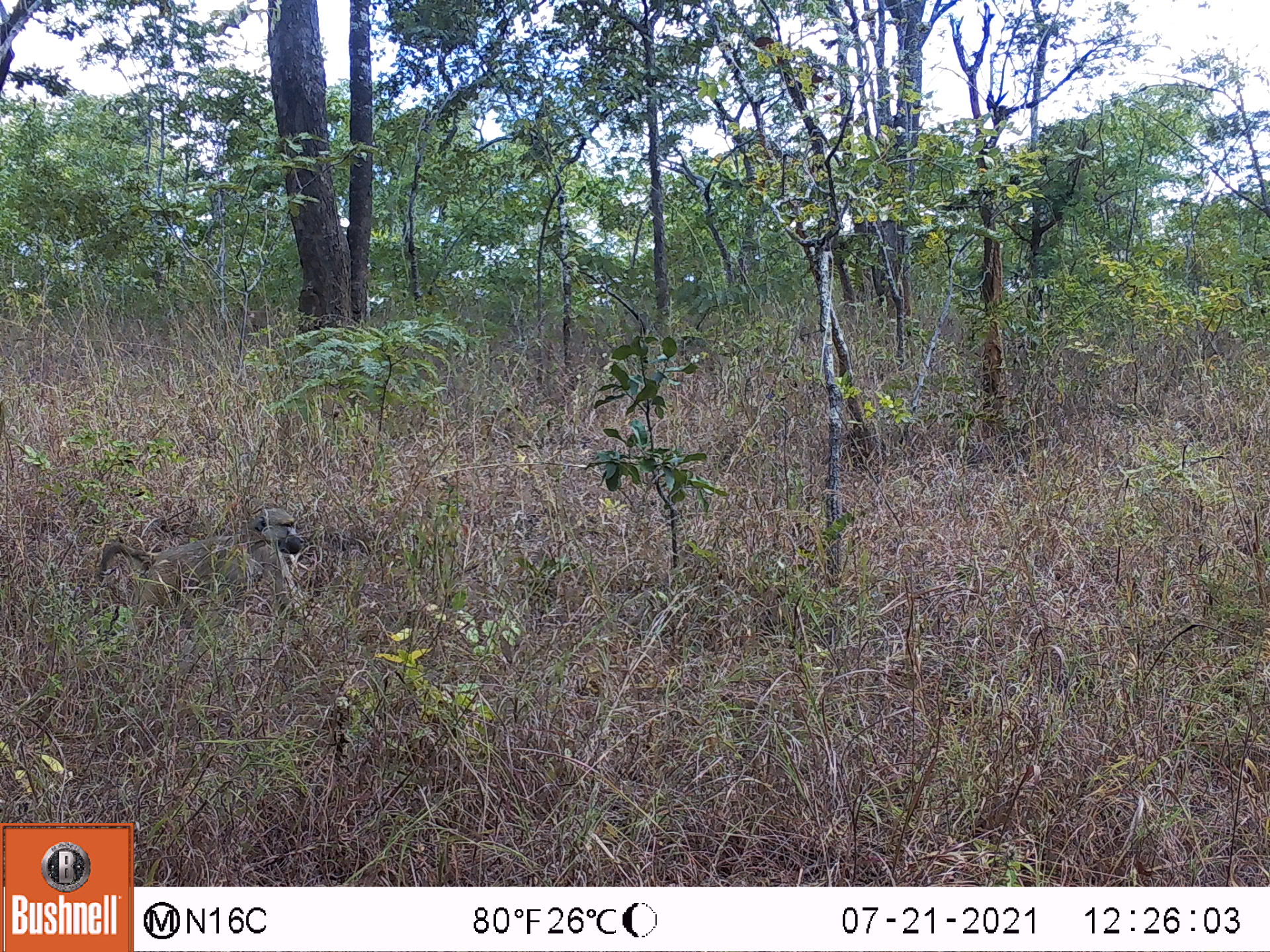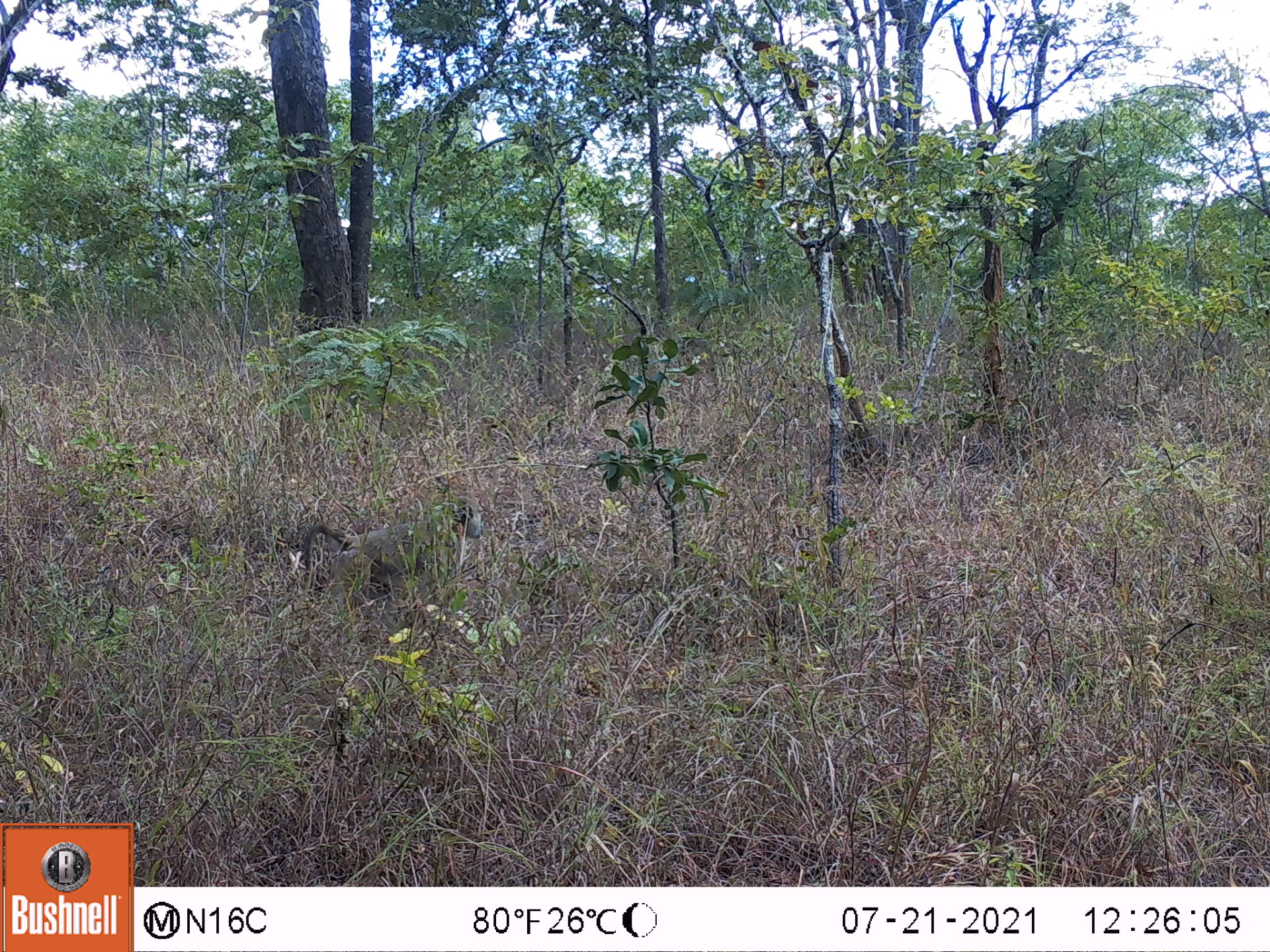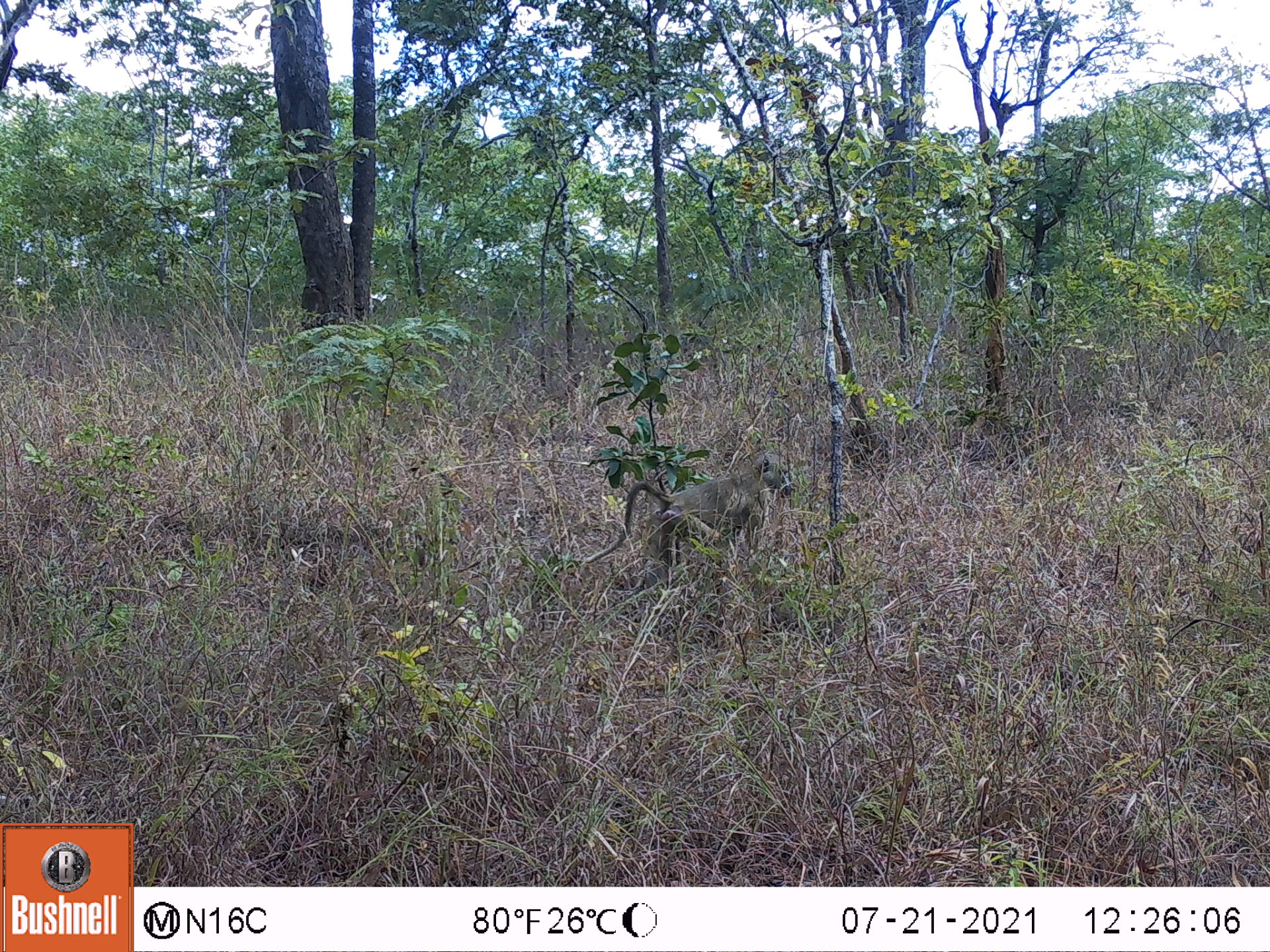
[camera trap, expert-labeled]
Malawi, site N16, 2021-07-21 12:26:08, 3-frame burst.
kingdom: Animalia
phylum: Chordata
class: Mammalia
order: Primates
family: Cercopithecidae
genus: Papio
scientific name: Papio cynocephalus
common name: yellow baboon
Yellow baboon (Papio cynocephalus), count 1.